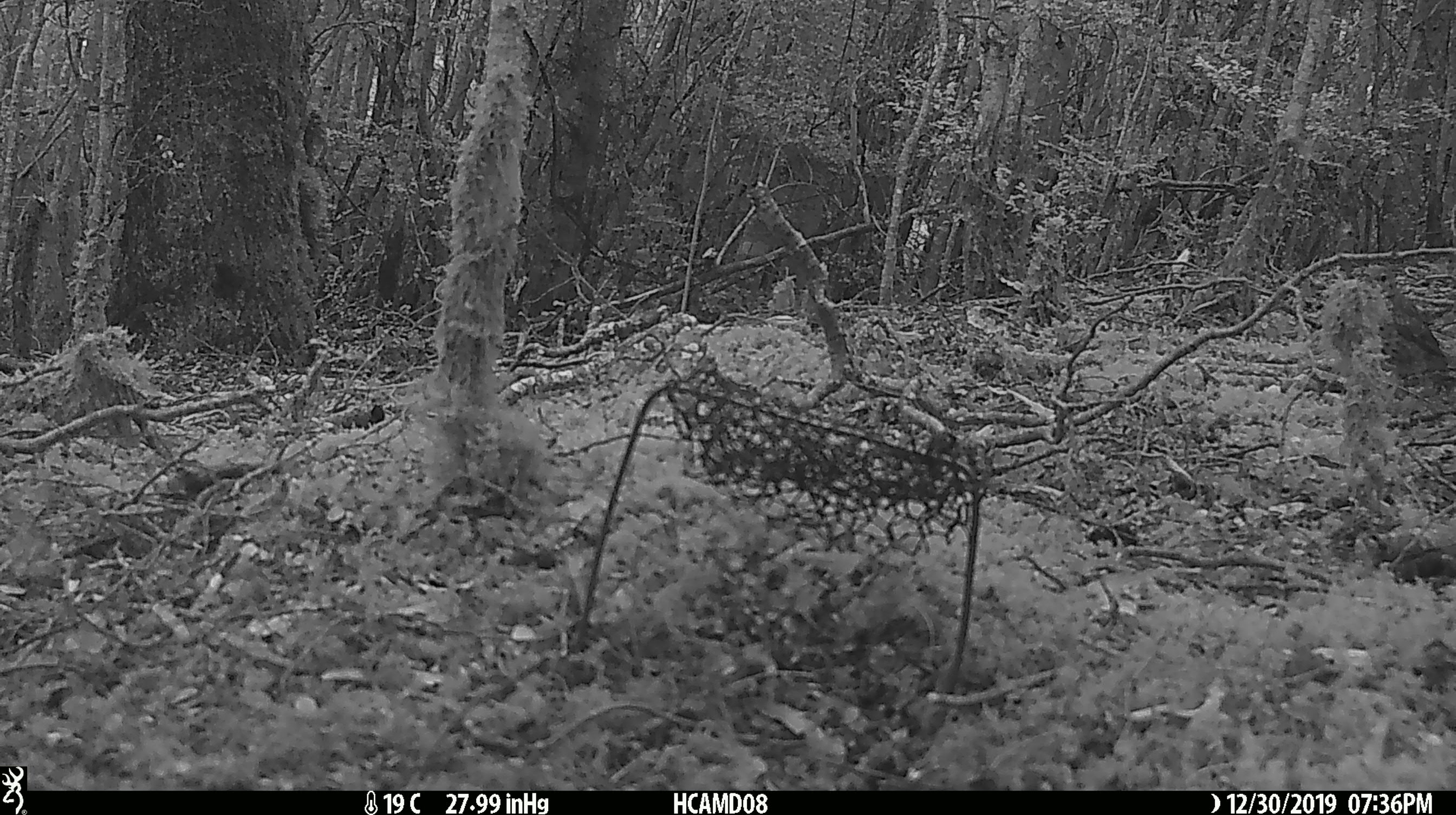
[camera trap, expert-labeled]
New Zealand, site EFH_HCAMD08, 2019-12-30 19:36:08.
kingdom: Animalia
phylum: Chordata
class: Aves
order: Passeriformes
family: Turdidae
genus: Turdus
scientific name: Turdus philomelos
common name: song thrush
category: thrush